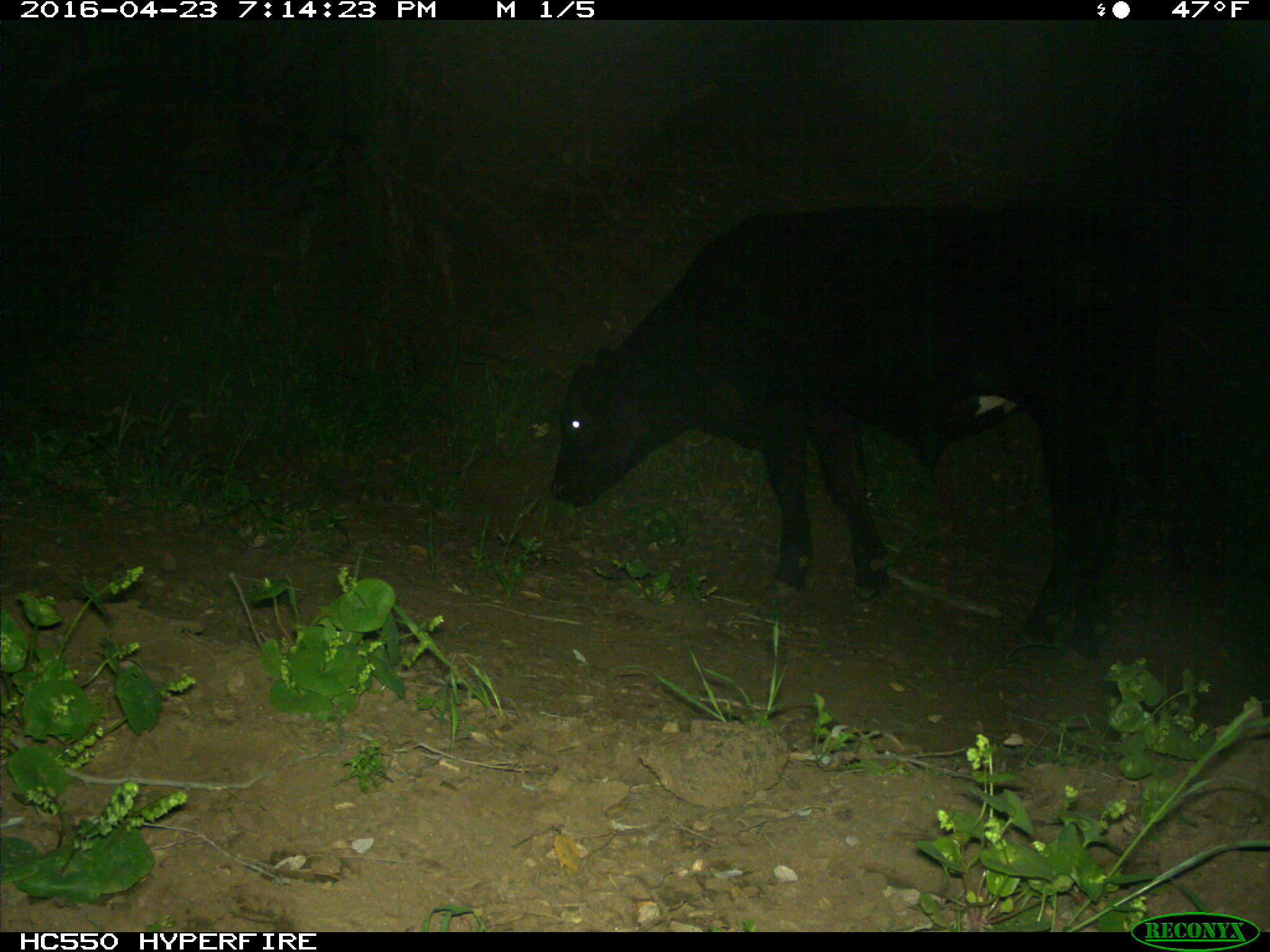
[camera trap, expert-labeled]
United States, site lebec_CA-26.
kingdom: Animalia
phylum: Chordata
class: Mammalia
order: Artiodactyla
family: Bovidae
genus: Bos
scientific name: Bos taurus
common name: domestic cow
Bos taurus (domestic cow).